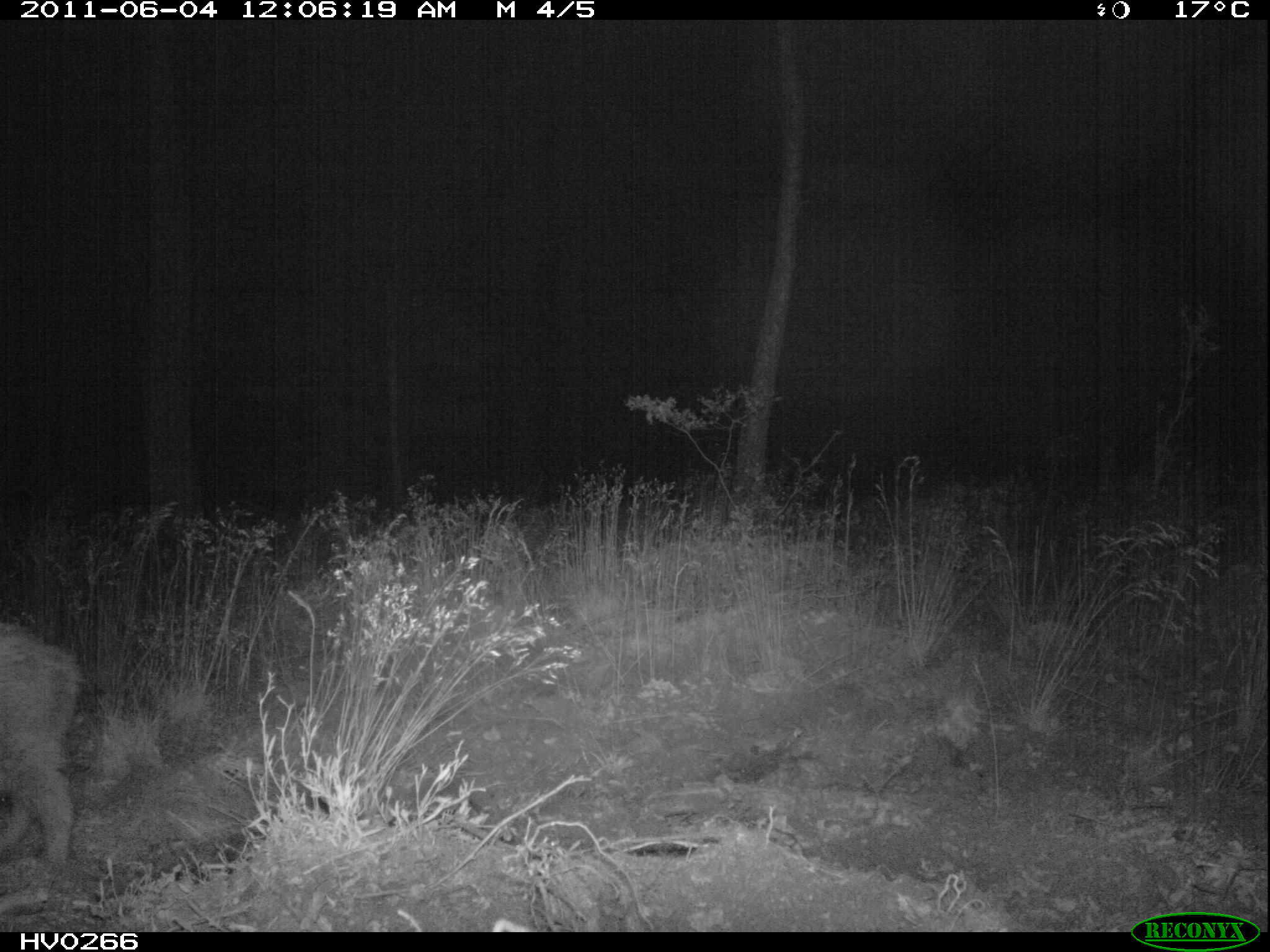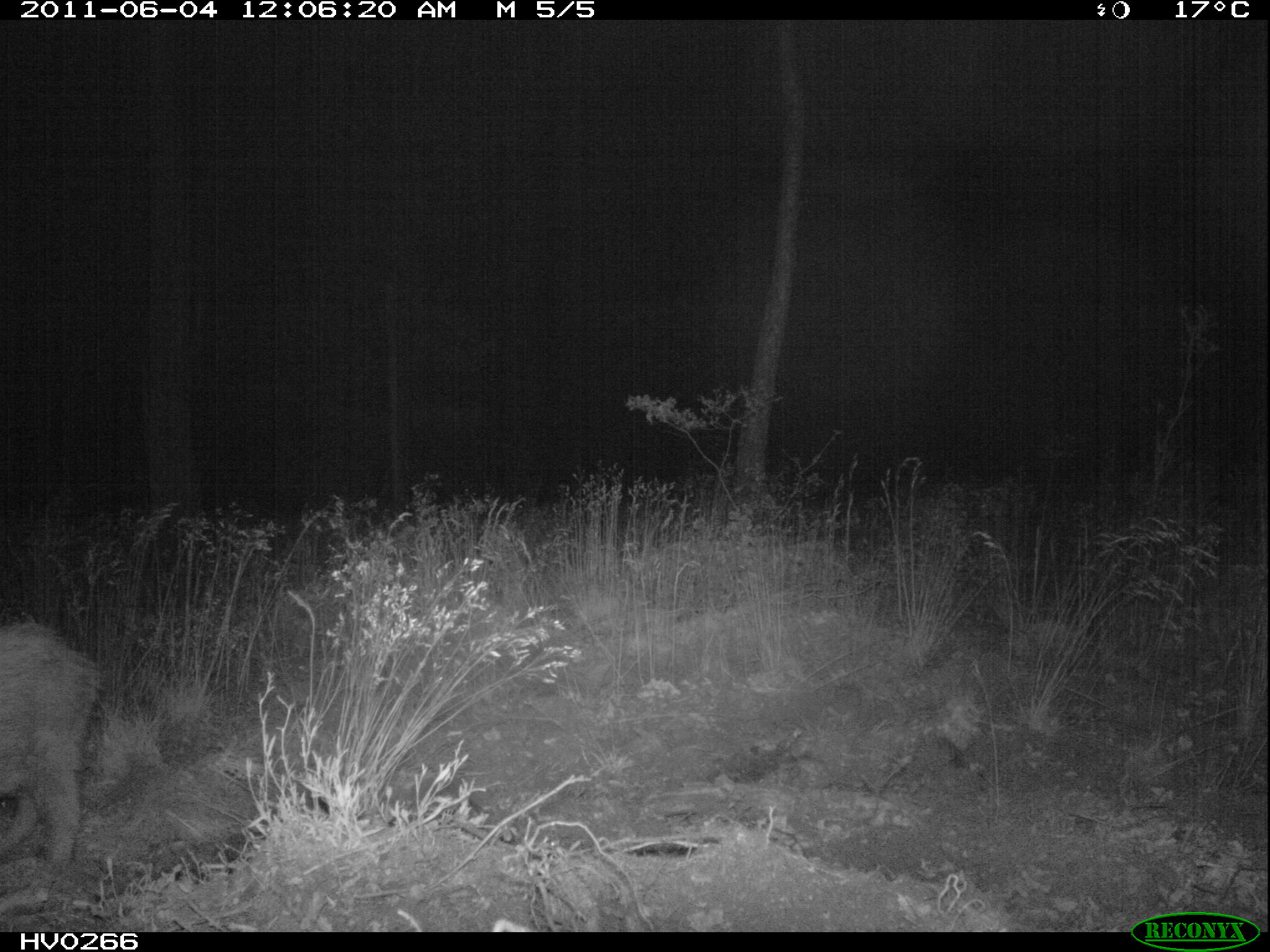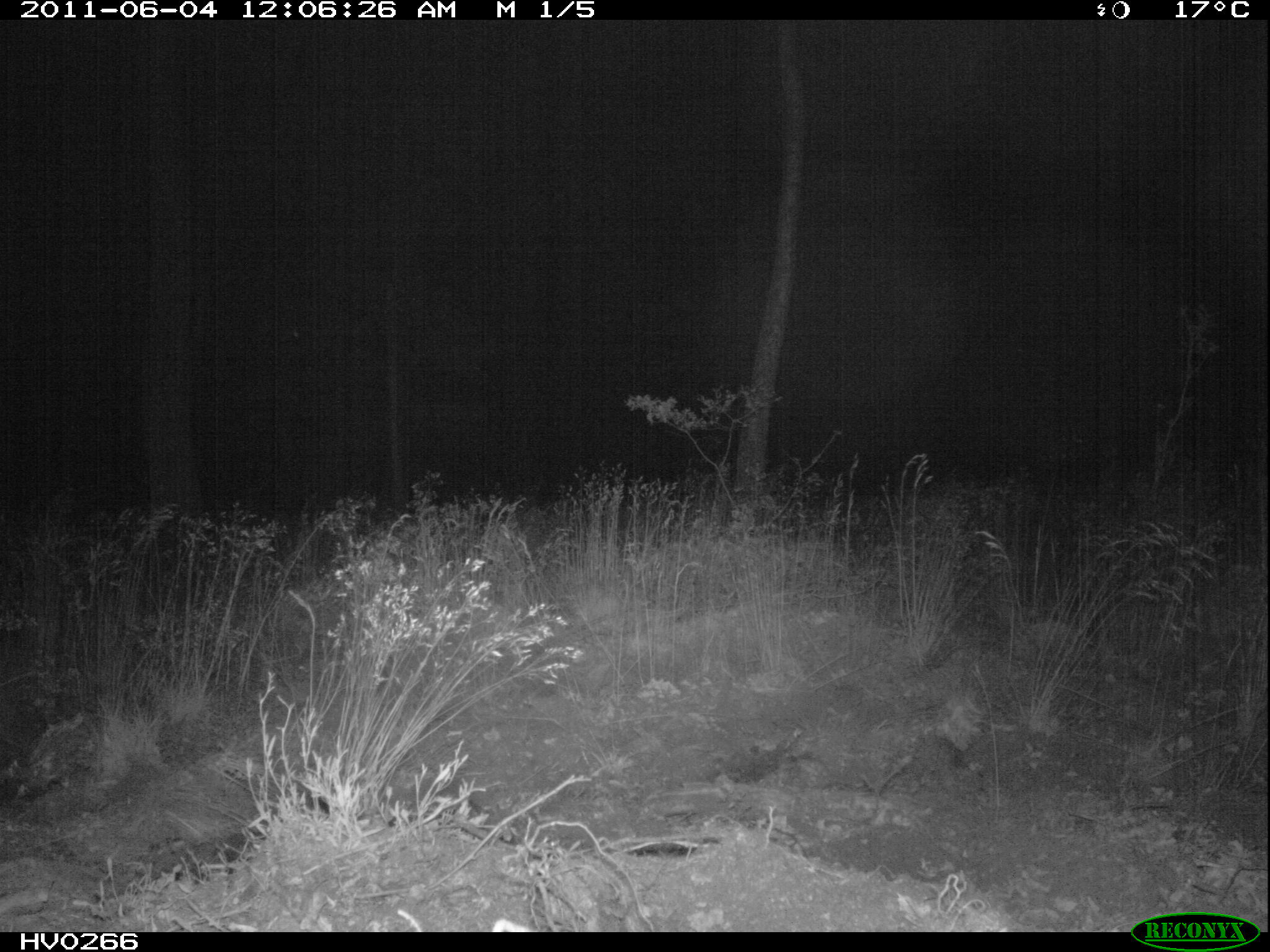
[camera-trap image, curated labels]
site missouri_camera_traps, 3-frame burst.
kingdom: Animalia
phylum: Chordata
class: Mammalia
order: Artiodactyla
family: Suidae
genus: Sus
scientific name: Sus scrofa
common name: wild boar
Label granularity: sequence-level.